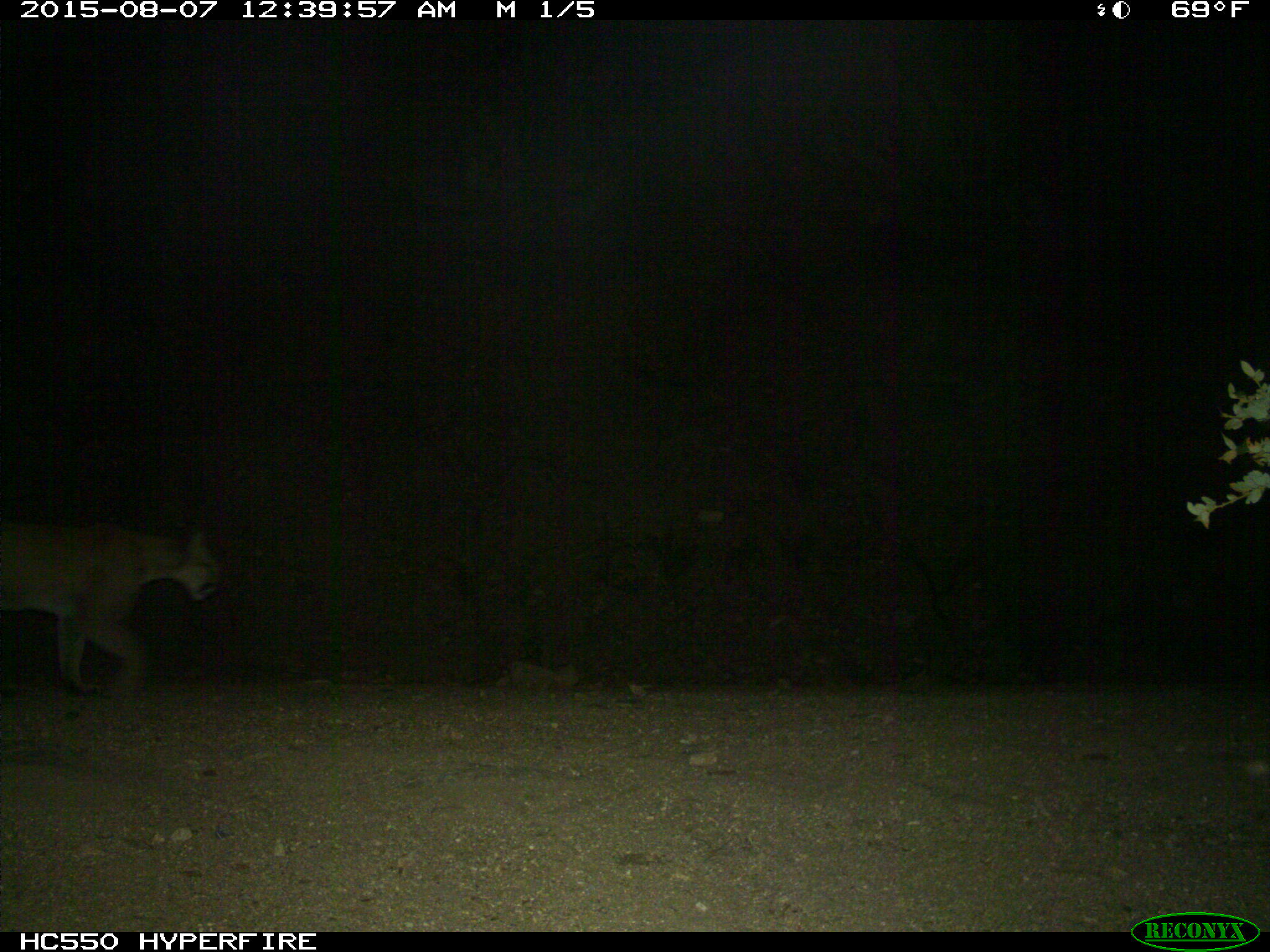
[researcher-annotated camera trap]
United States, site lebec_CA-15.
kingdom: Animalia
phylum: Chordata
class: Mammalia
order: Carnivora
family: Felidae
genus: Puma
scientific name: Puma concolor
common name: mountain lion